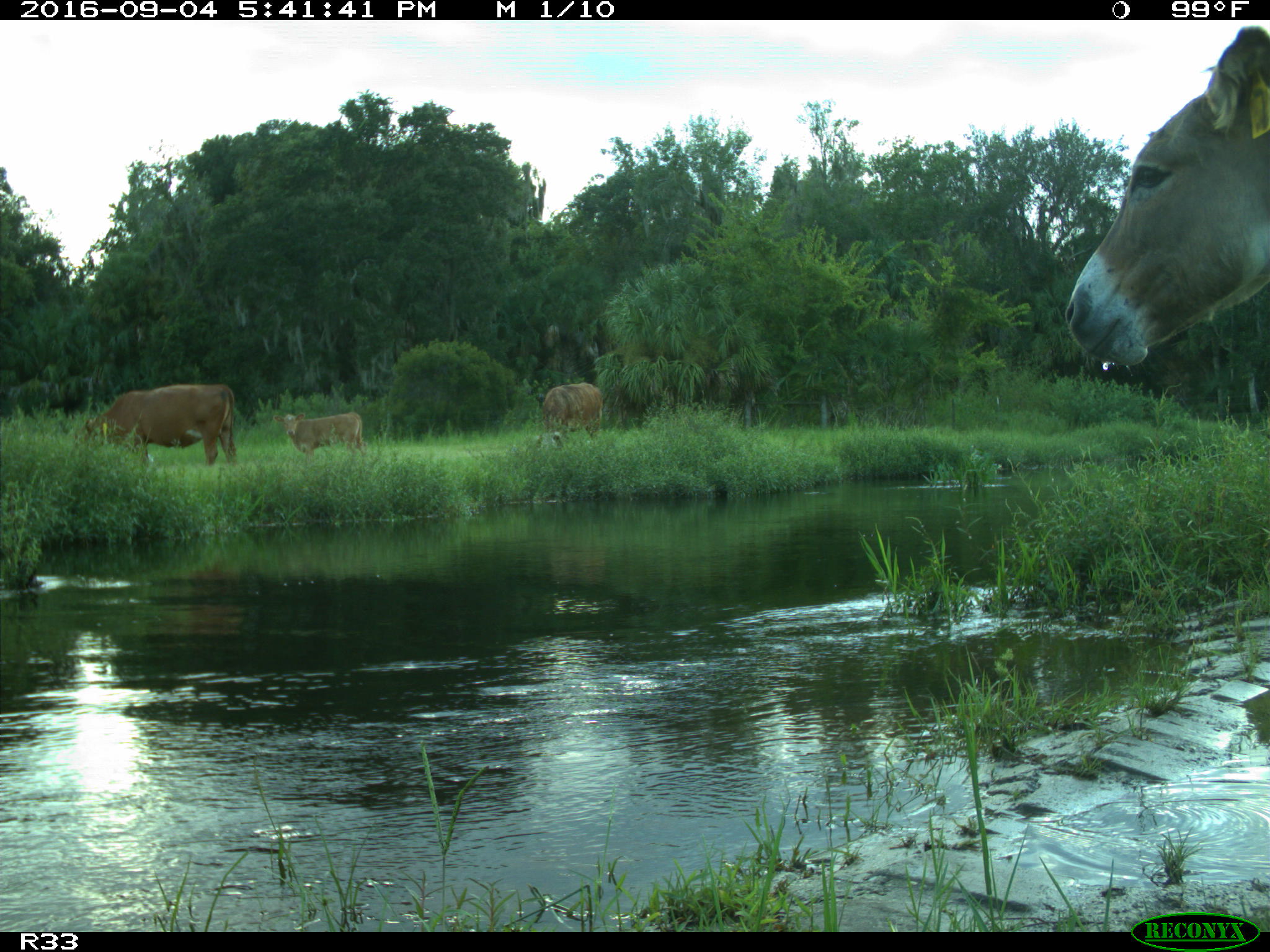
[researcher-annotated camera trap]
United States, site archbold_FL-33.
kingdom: Animalia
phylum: Chordata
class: Mammalia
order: Artiodactyla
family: Bovidae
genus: Bos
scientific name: Bos taurus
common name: domestic cow